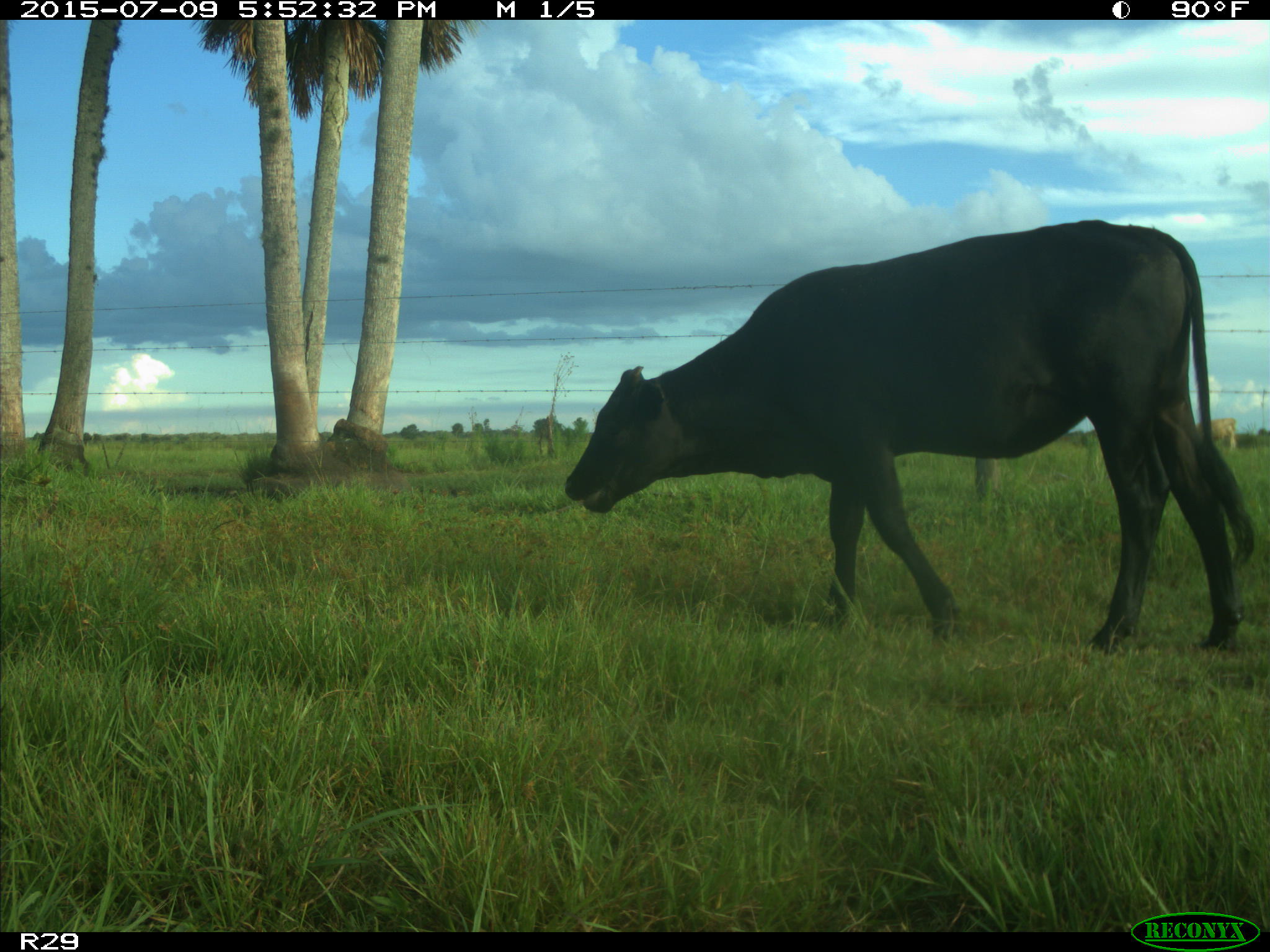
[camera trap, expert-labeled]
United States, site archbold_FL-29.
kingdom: Animalia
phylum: Chordata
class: Mammalia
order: Artiodactyla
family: Bovidae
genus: Bos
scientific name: Bos taurus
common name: domestic cow